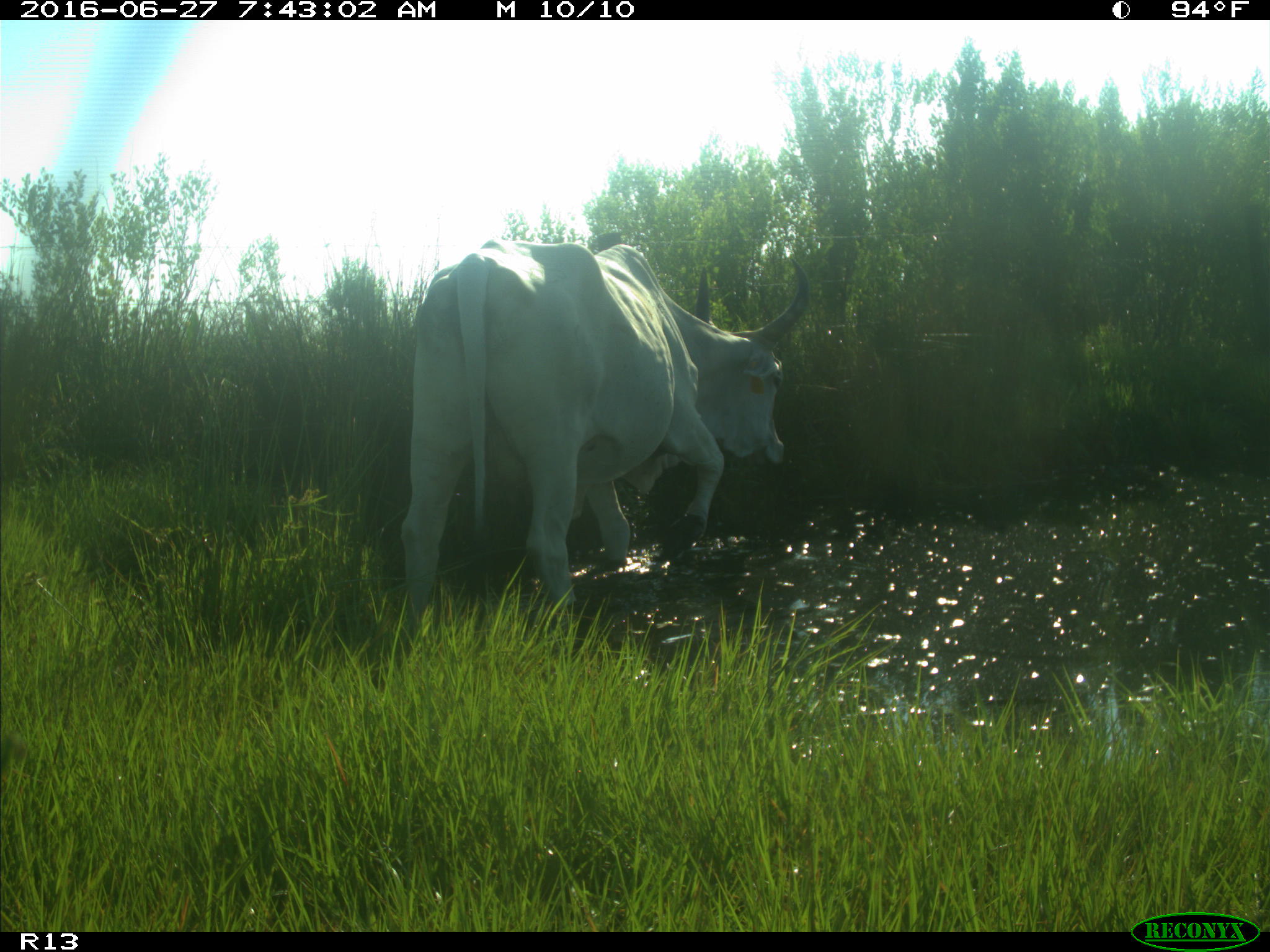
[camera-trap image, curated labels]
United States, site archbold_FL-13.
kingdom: Animalia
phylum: Chordata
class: Mammalia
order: Artiodactyla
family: Bovidae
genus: Bos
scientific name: Bos taurus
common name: domestic cow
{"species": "Bos taurus (domestic cow)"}